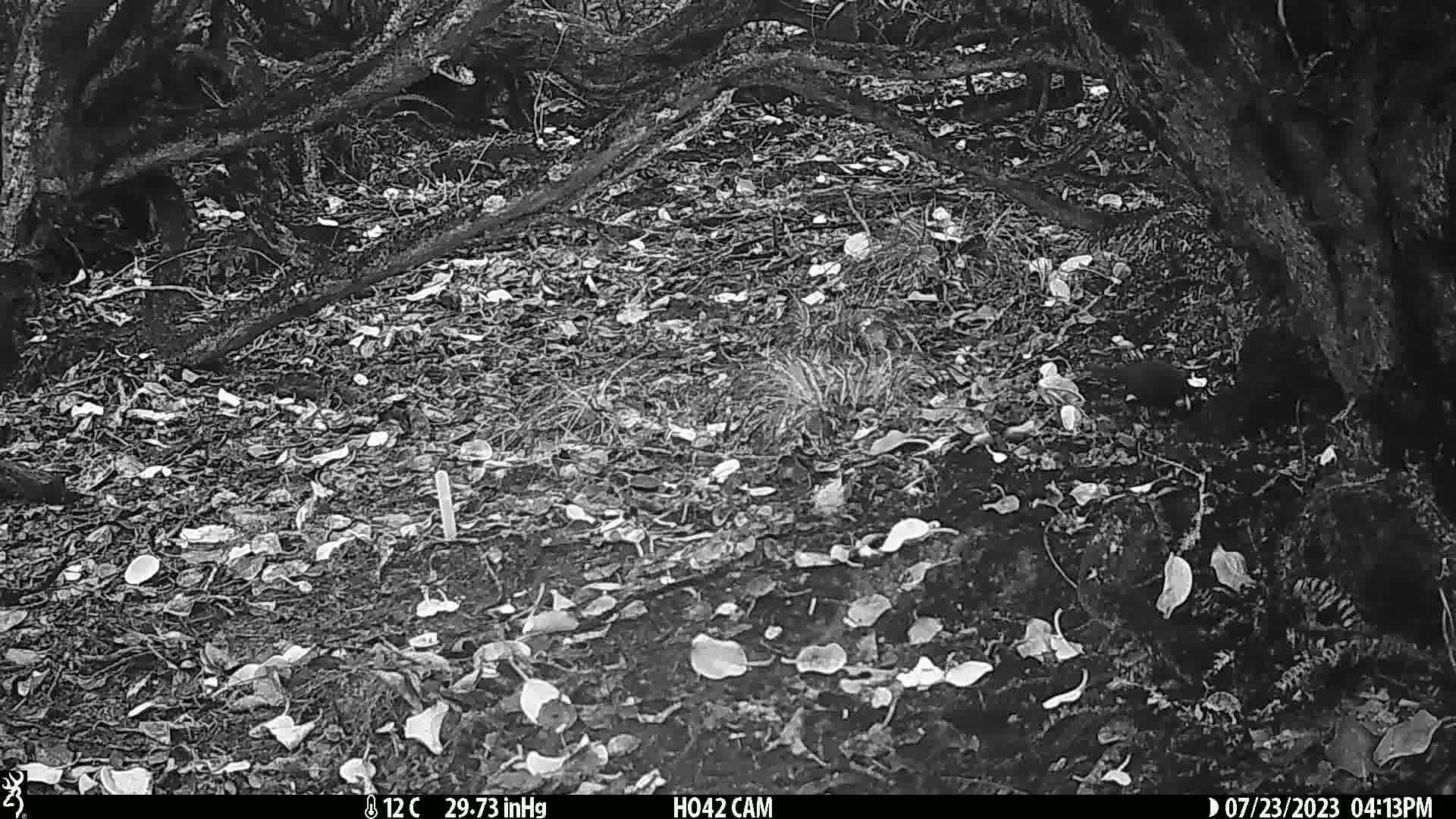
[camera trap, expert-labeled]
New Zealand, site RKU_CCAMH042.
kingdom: Animalia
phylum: Chordata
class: Aves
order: Passeriformes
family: Turdidae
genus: Turdus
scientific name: Turdus merula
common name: eurasian blackbird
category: blackbird